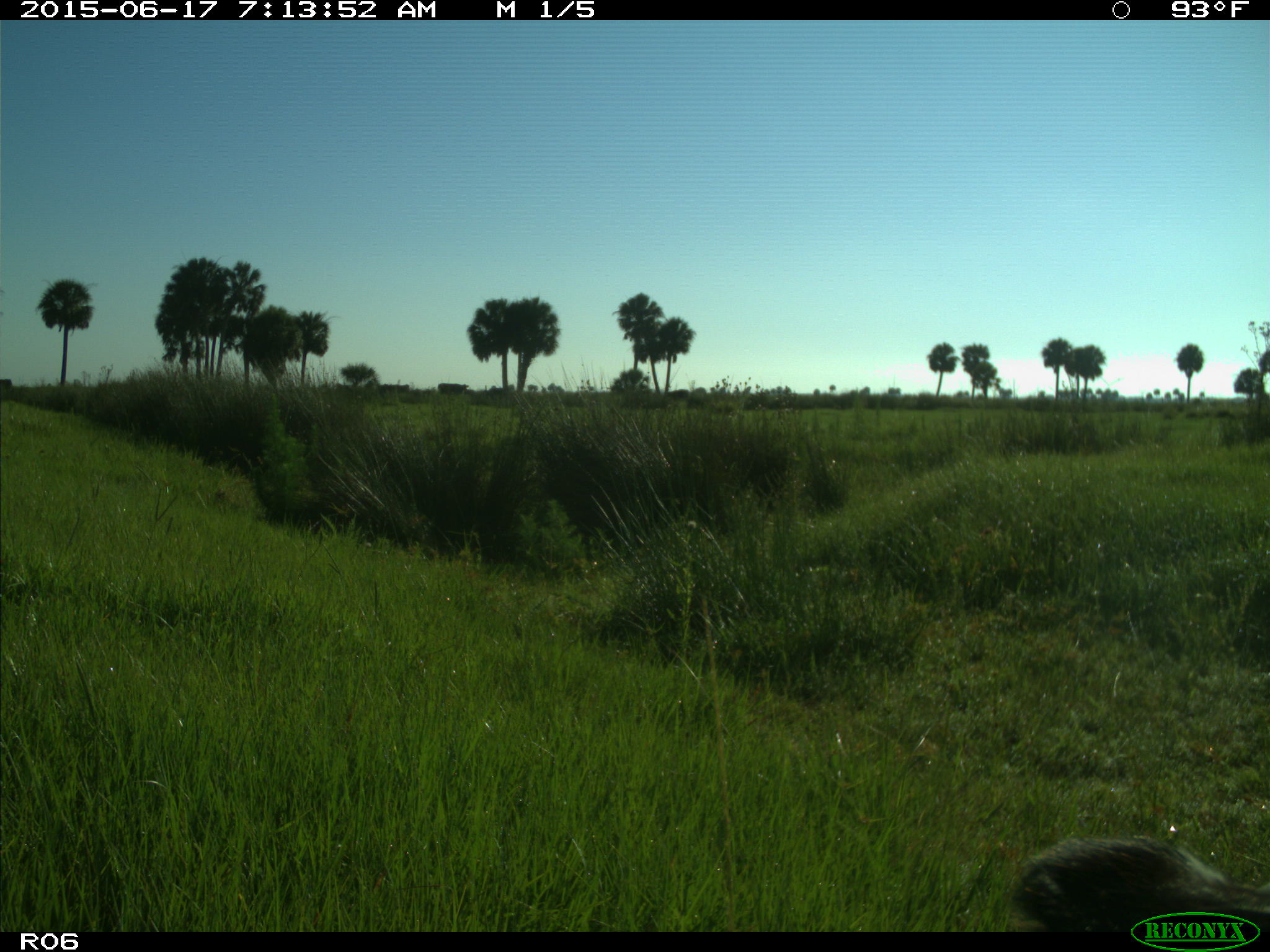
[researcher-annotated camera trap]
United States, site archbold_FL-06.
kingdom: Animalia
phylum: Chordata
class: Mammalia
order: Artiodactyla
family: Bovidae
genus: Bos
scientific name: Bos taurus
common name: domestic cow